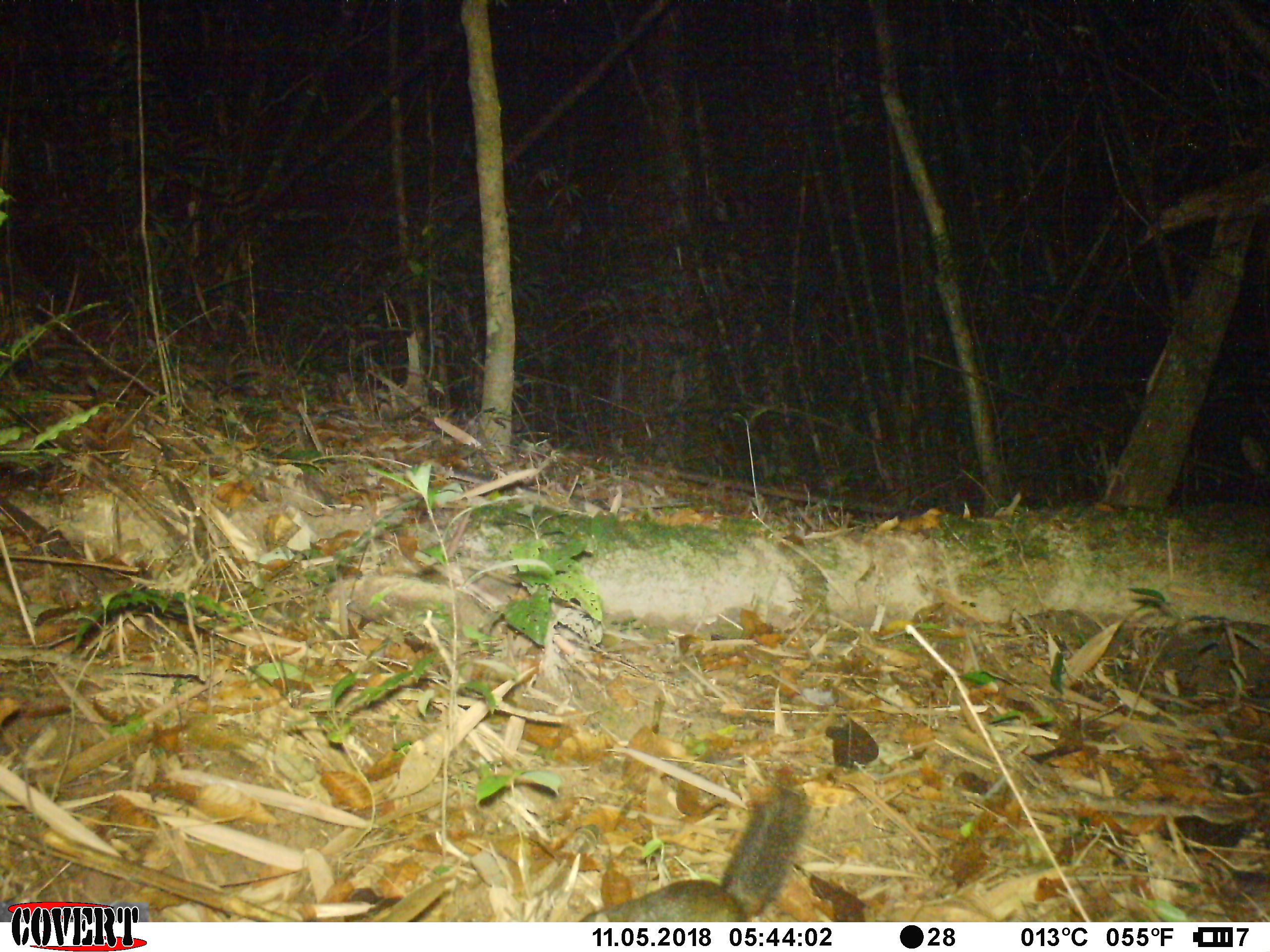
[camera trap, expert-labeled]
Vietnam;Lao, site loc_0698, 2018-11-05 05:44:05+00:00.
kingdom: Animalia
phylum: Chordata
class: Mammalia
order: Rodentia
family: Sciuridae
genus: Dremomys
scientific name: Dremomys rufigenis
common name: red-cheeked squirrel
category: red cheeked squirrel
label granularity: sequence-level